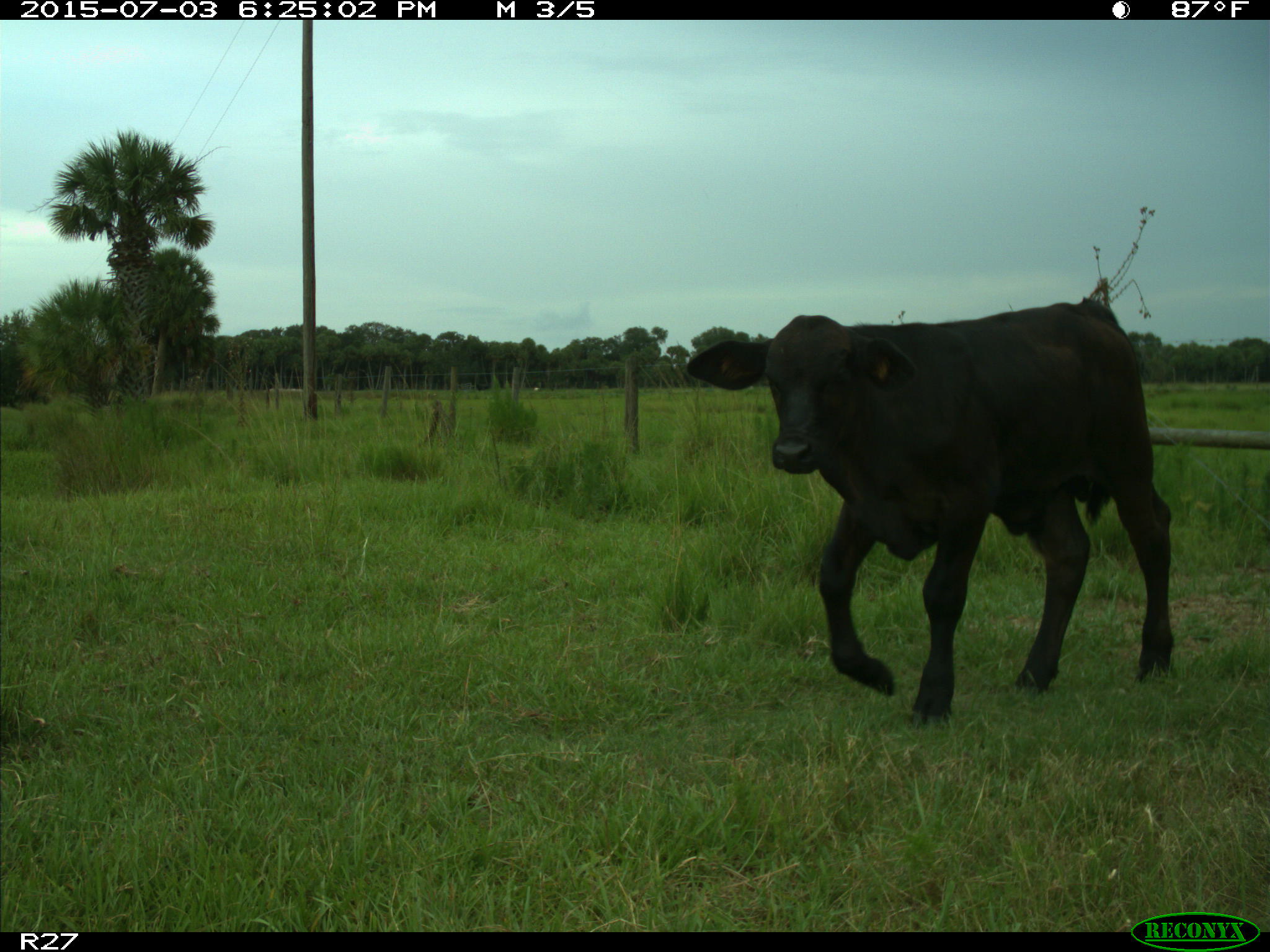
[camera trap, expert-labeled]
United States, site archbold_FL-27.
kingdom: Animalia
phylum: Chordata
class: Mammalia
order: Artiodactyla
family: Bovidae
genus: Bos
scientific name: Bos taurus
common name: domestic cow